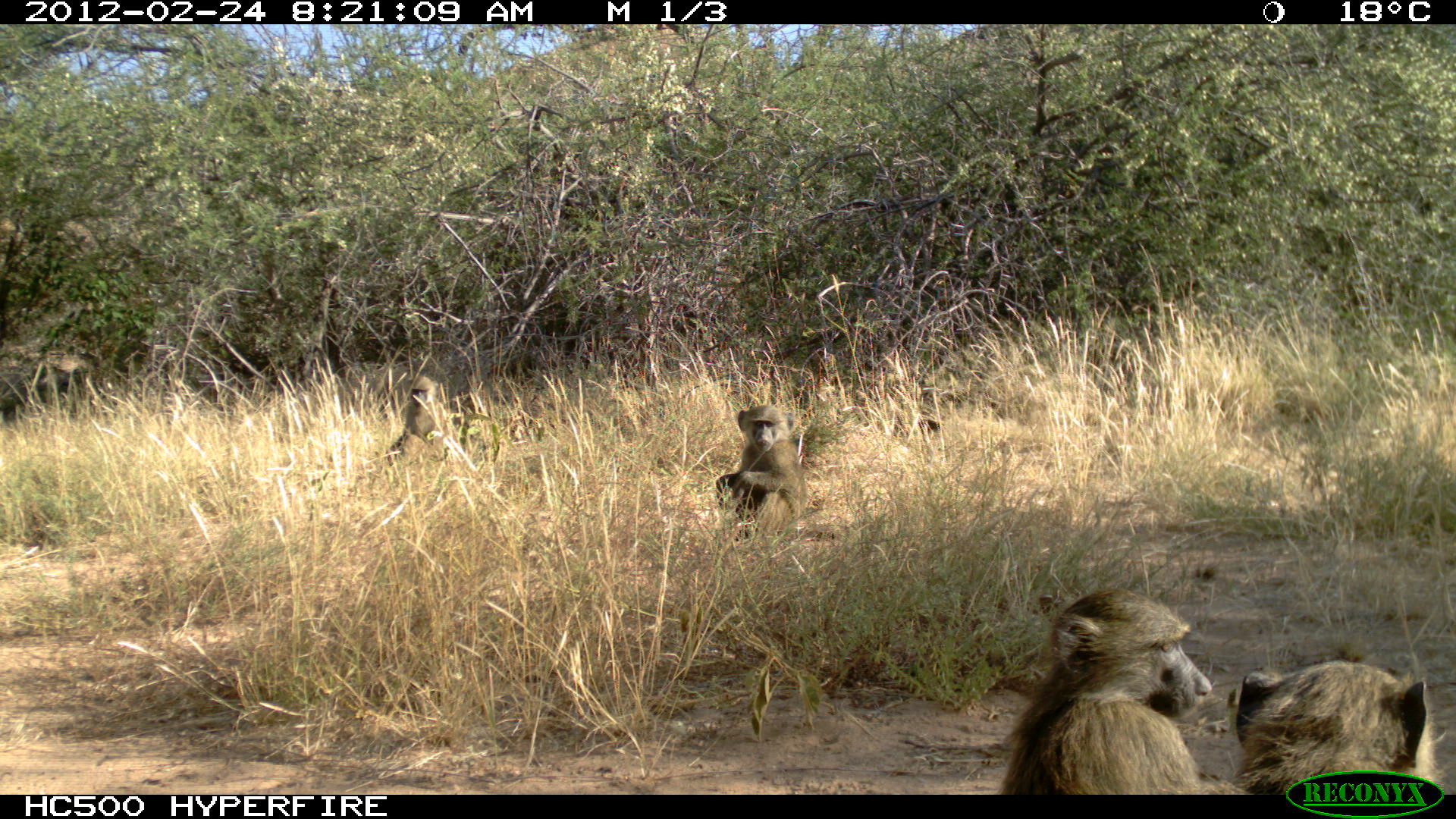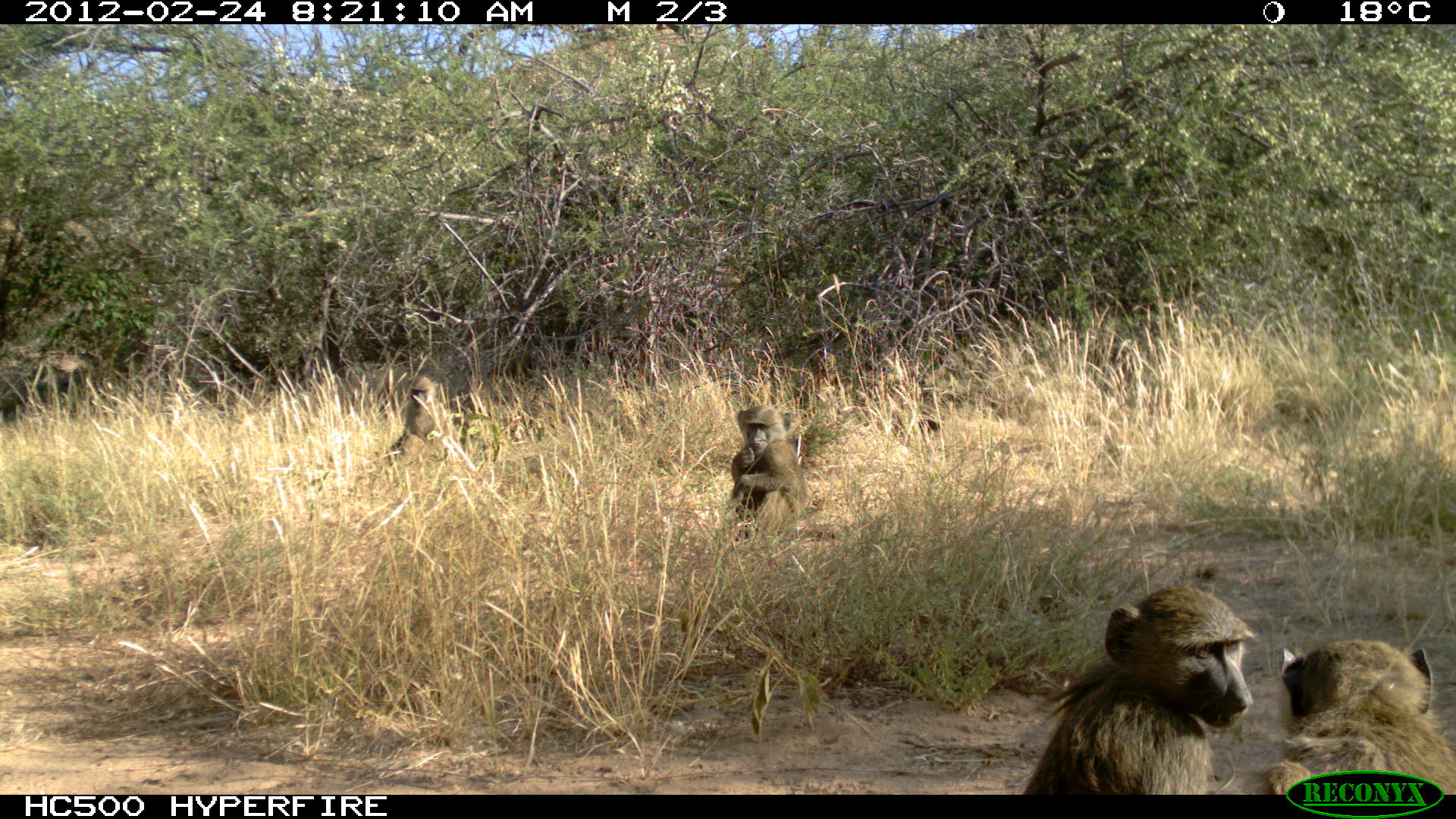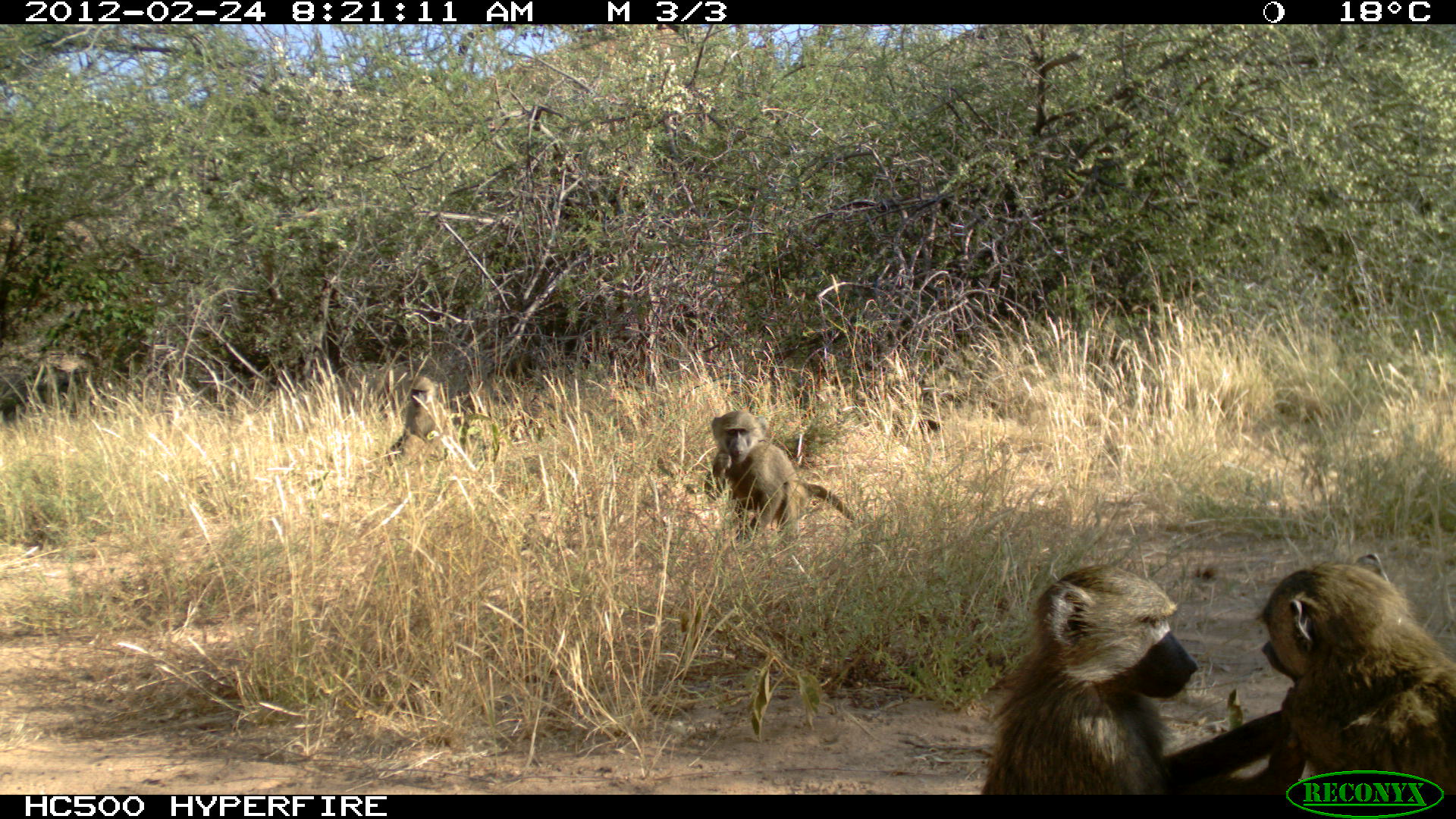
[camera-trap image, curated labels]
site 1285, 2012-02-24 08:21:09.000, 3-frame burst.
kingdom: Animalia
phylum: Chordata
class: Mammalia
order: Primates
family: Cercopithecidae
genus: Papio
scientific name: Papio anubis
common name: olive baboon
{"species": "Papio anubis (olive baboon)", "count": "4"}